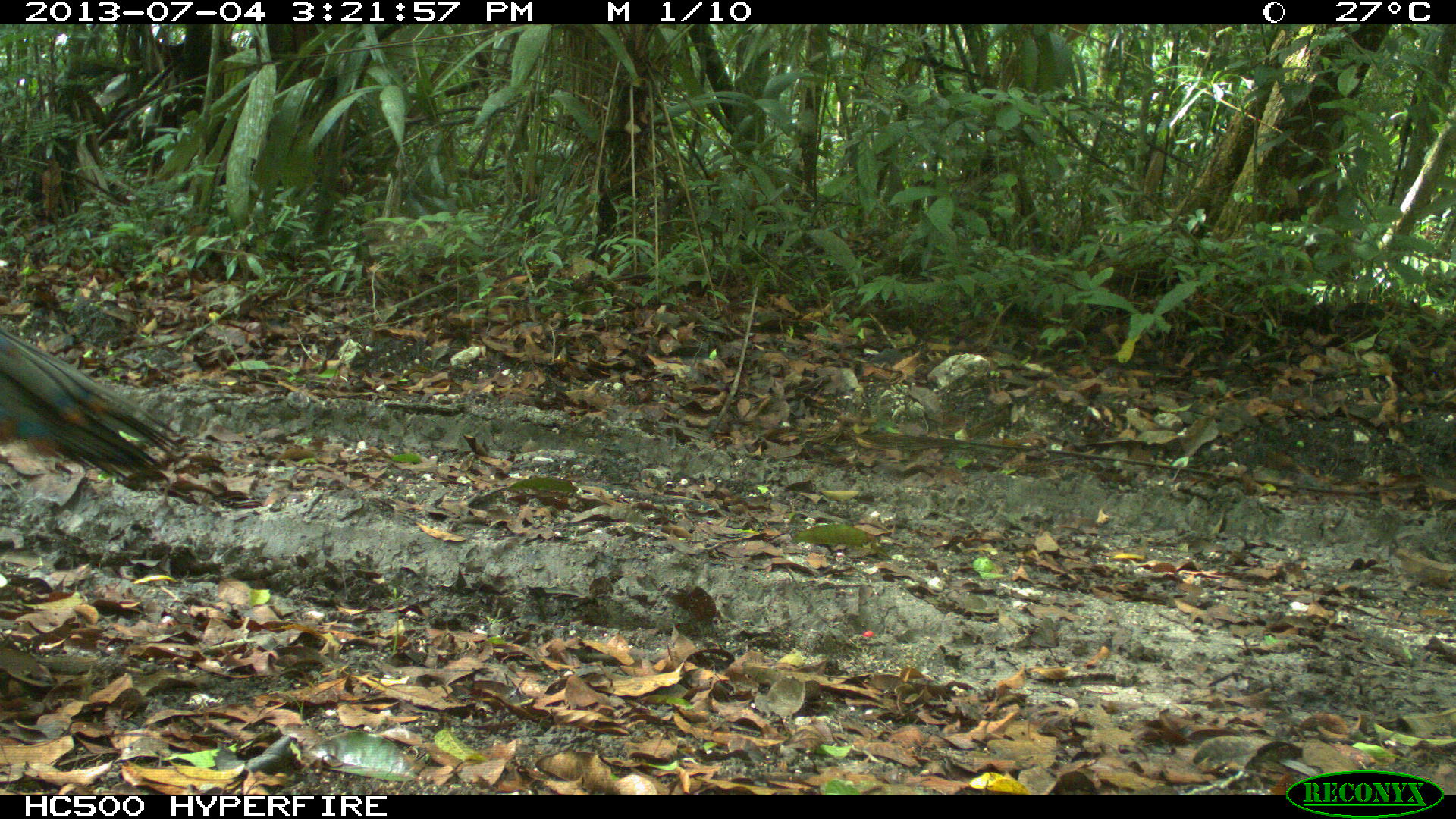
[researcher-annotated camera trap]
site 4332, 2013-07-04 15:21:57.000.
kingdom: Animalia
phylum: Chordata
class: Aves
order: Galliformes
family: Phasianidae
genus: Meleagris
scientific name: Meleagris ocellata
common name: ocellated turkey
Meleagris ocellata (ocellated turkey), count 1, sex male.